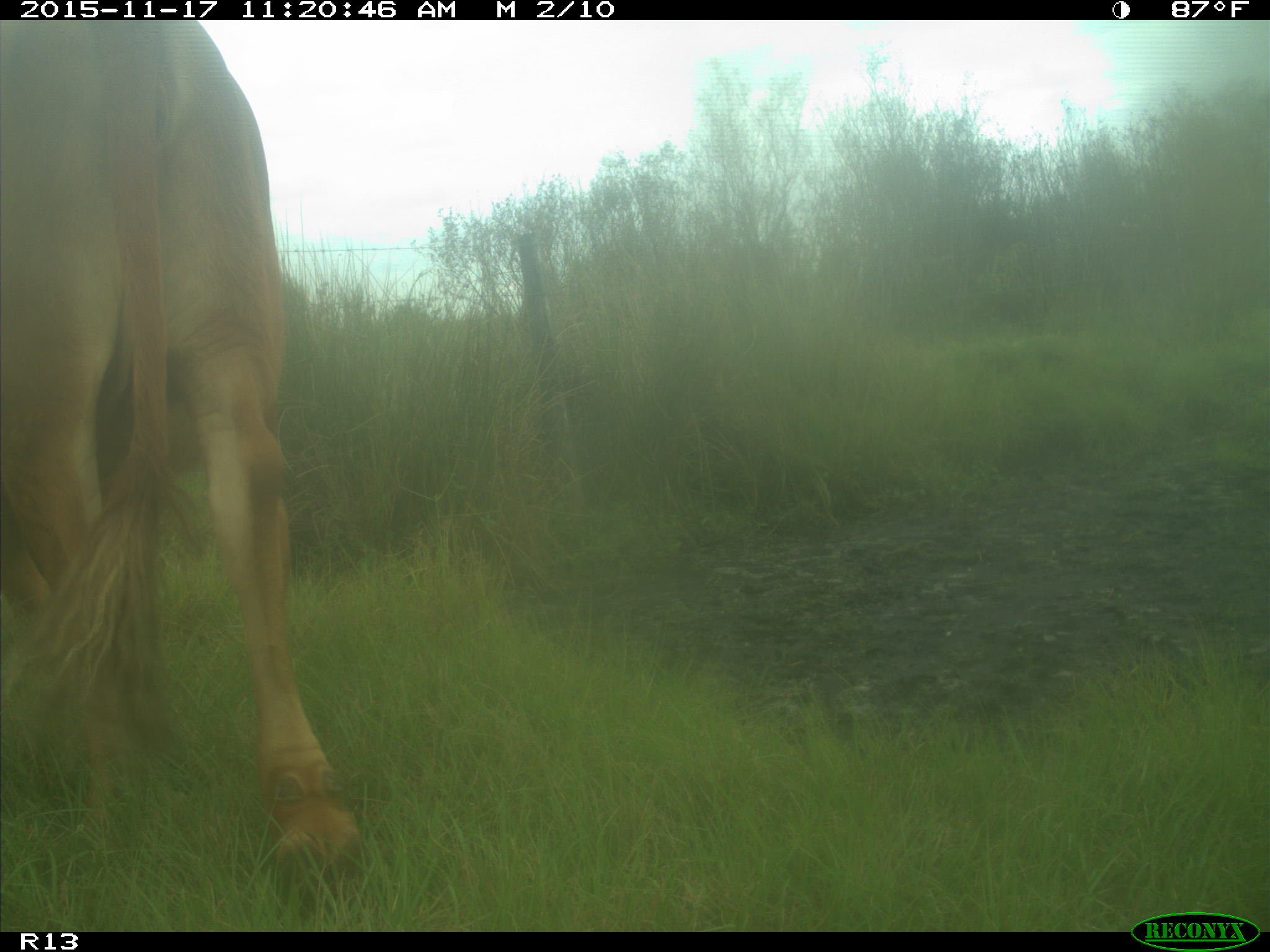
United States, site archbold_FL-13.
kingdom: Animalia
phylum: Chordata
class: Mammalia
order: Artiodactyla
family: Bovidae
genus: Bos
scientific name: Bos taurus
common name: domestic cow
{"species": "Bos taurus (domestic cow)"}